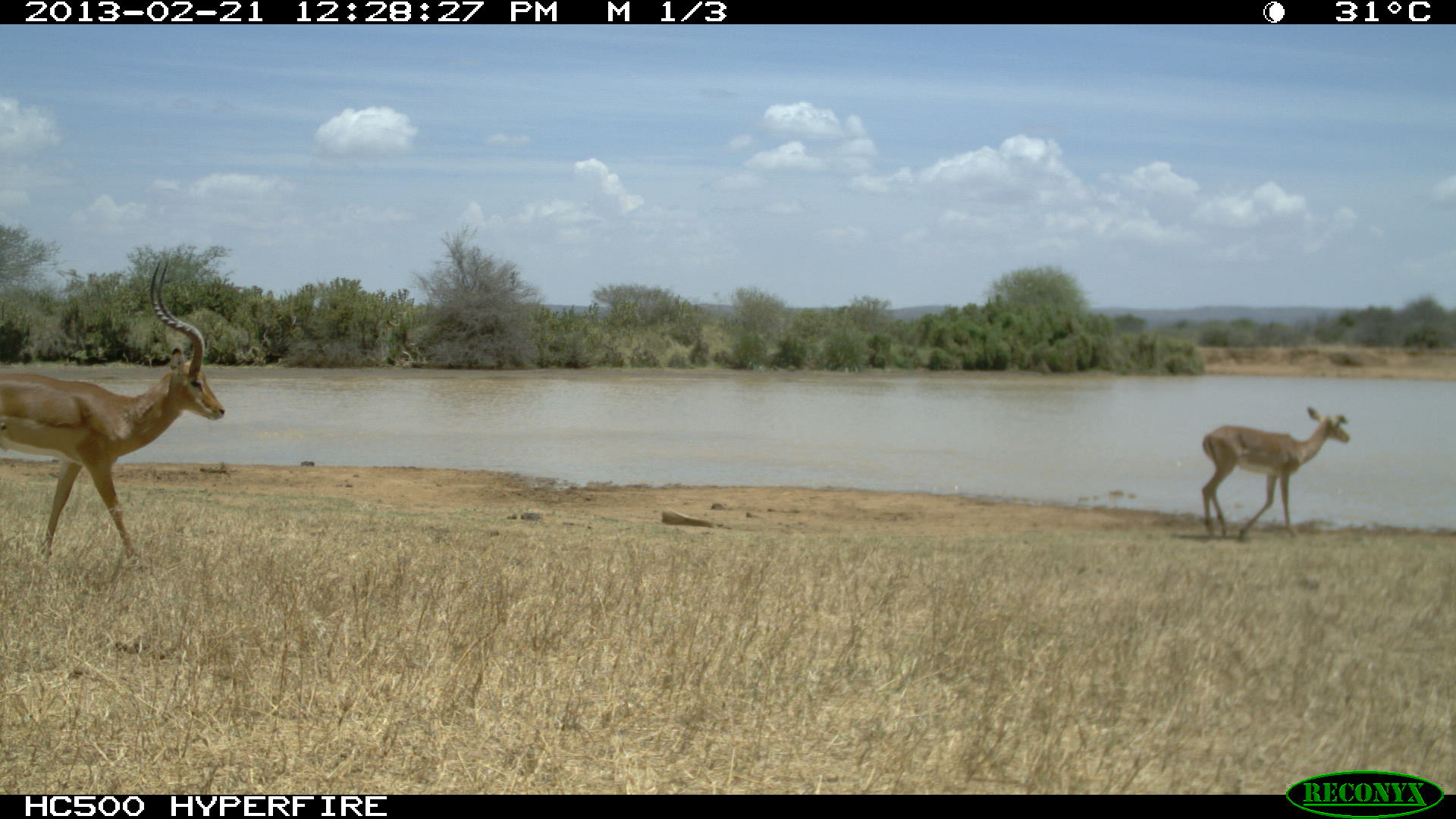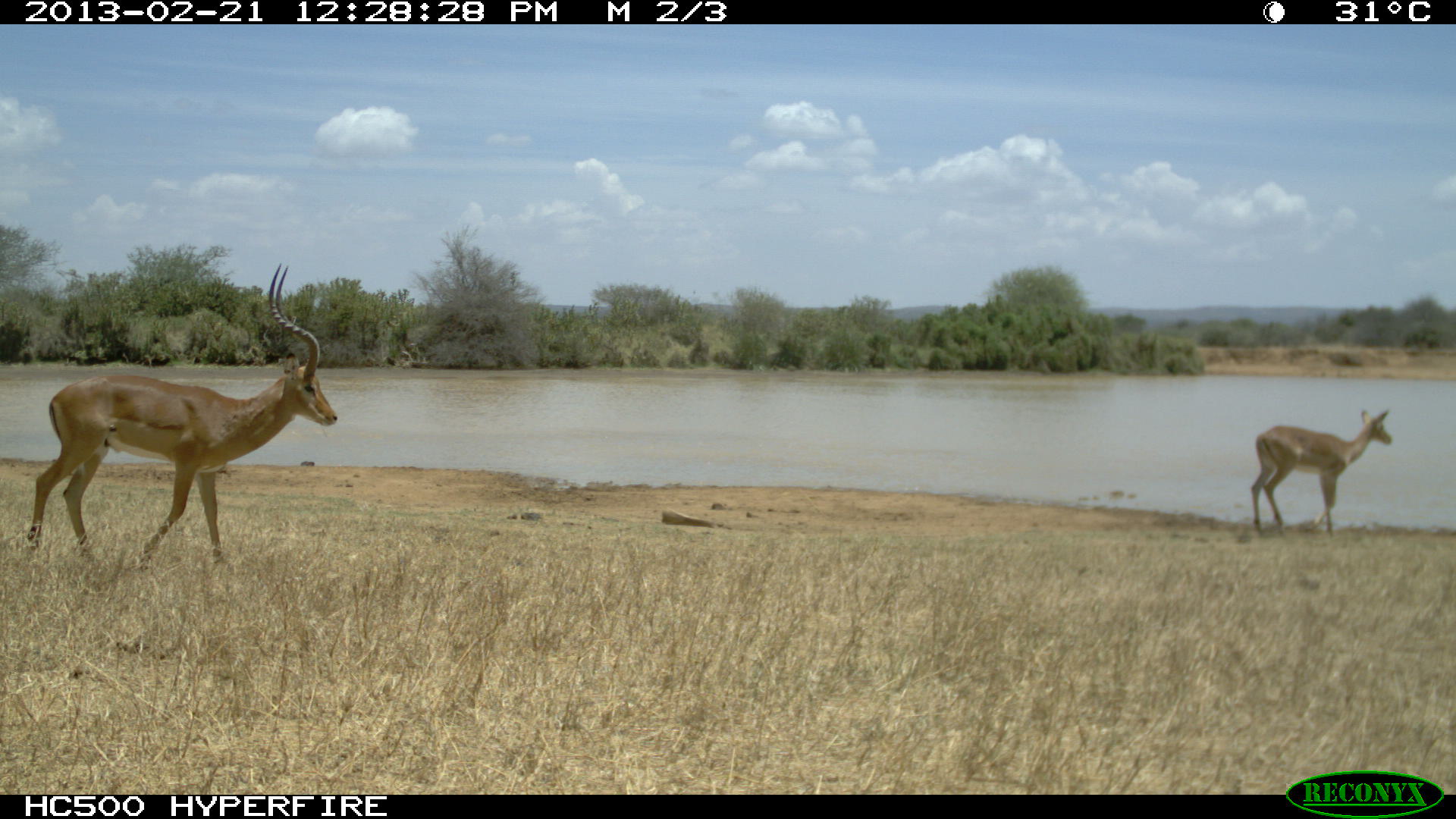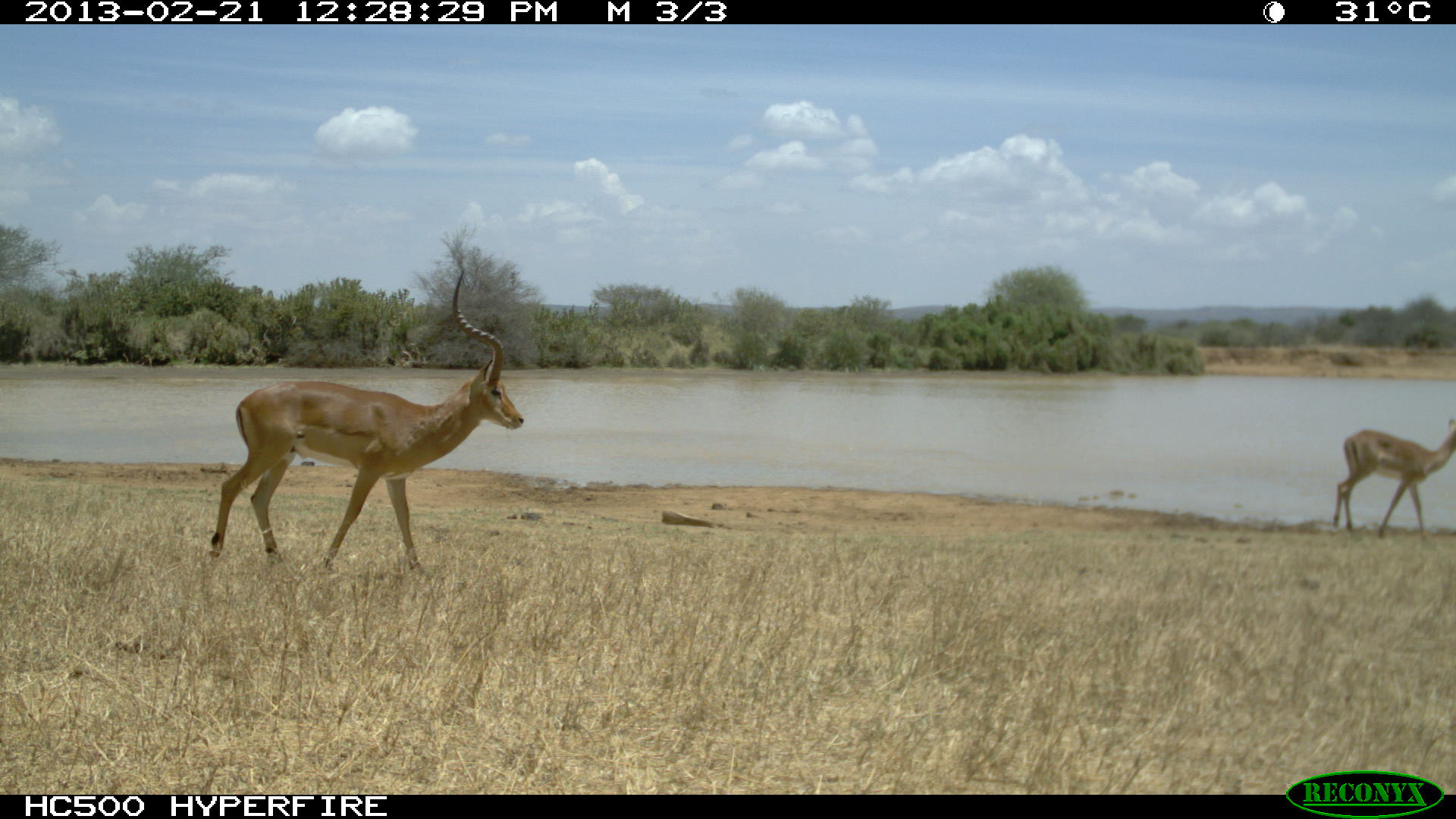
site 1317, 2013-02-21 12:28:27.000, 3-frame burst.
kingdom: Animalia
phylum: Chordata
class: Mammalia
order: Artiodactyla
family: Bovidae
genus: Aepyceros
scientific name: Aepyceros melampus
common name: impala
Aepyceros melampus (impala), count 2.